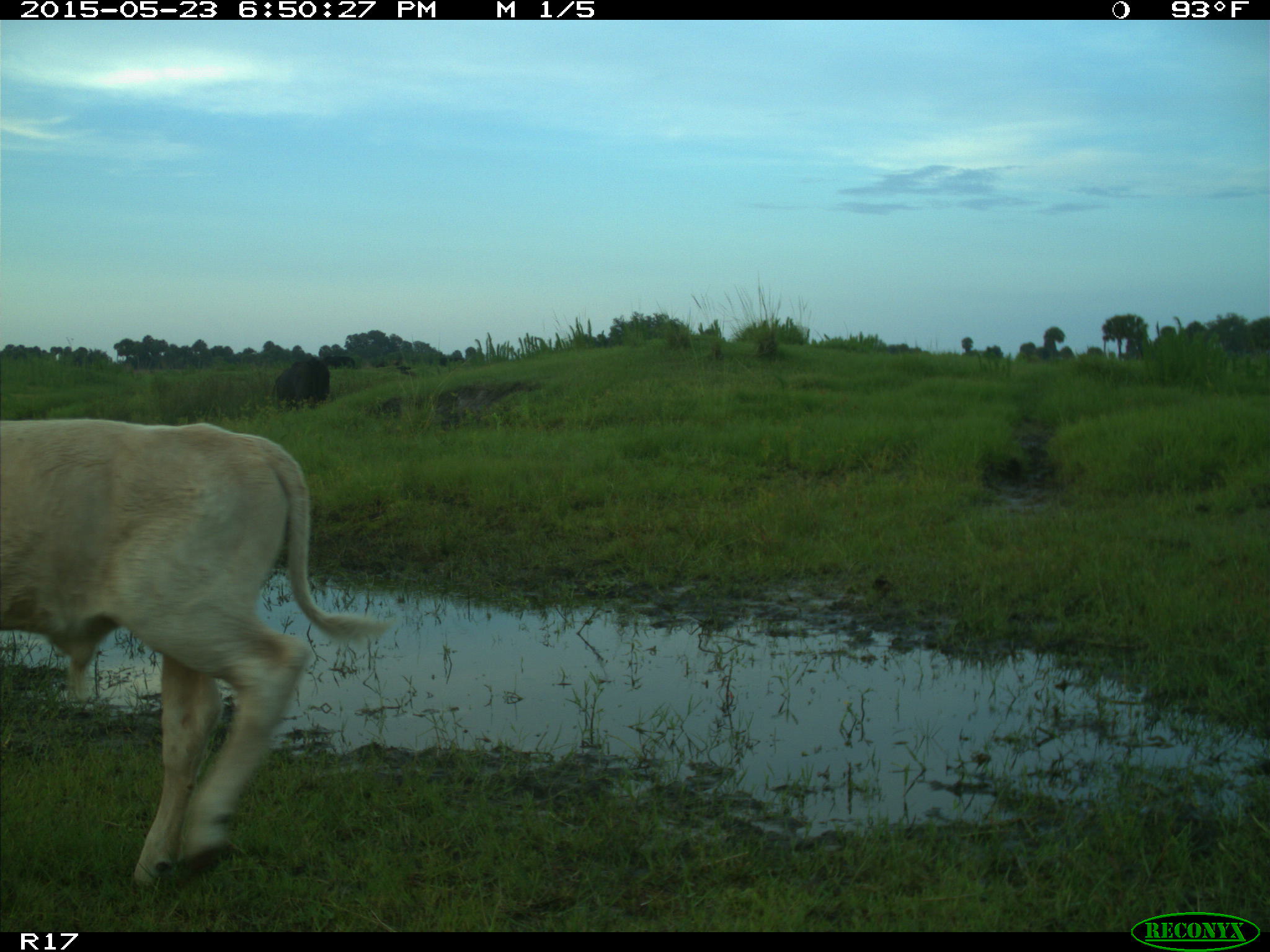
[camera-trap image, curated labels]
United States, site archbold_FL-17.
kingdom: Animalia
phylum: Chordata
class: Mammalia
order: Artiodactyla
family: Bovidae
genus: Bos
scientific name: Bos taurus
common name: domestic cow